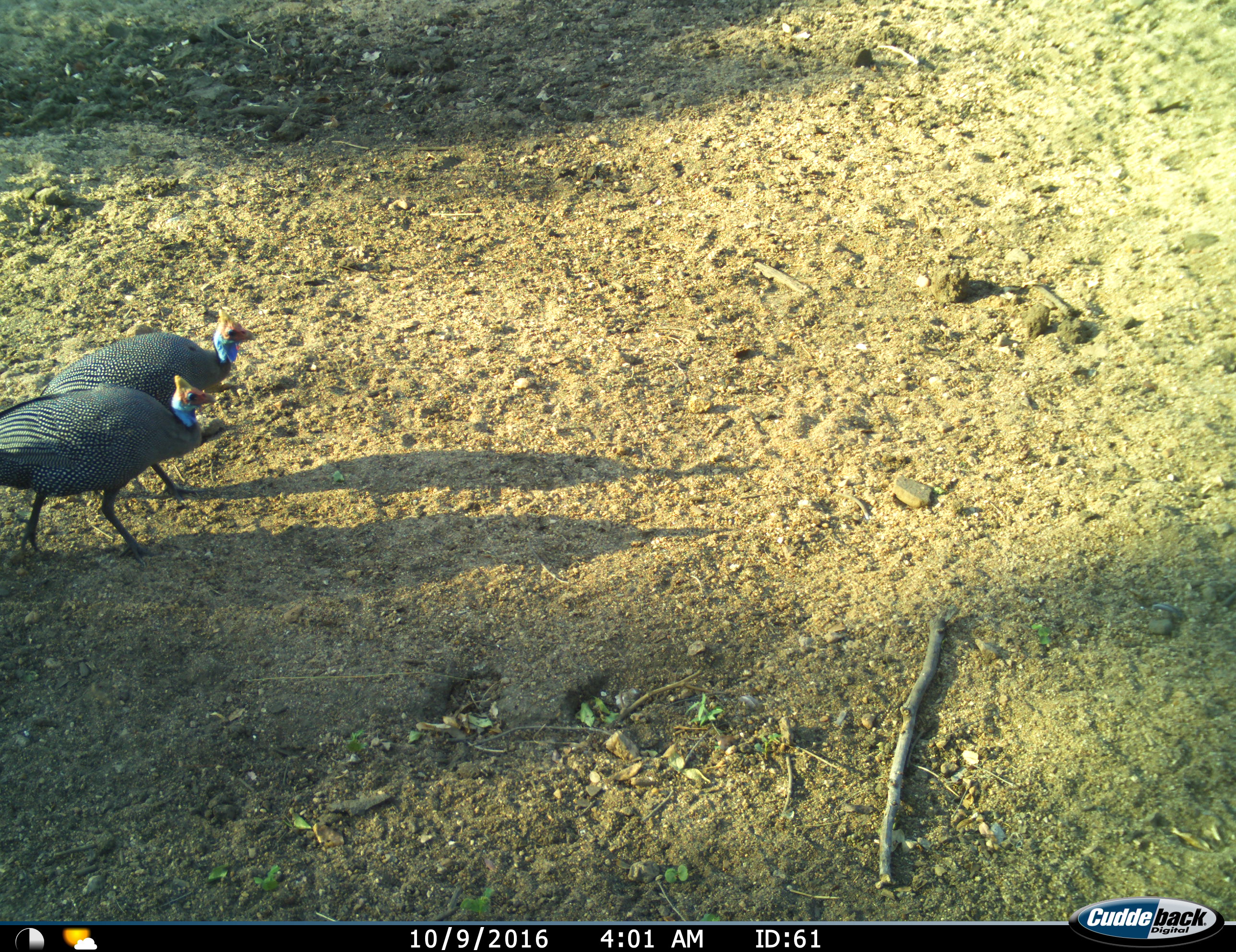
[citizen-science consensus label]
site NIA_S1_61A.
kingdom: Animalia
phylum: Chordata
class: Aves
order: Galliformes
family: Numididae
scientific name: Numididae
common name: guineafowl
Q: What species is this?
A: Guineafowl (Numididae).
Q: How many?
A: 2.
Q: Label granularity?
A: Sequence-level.